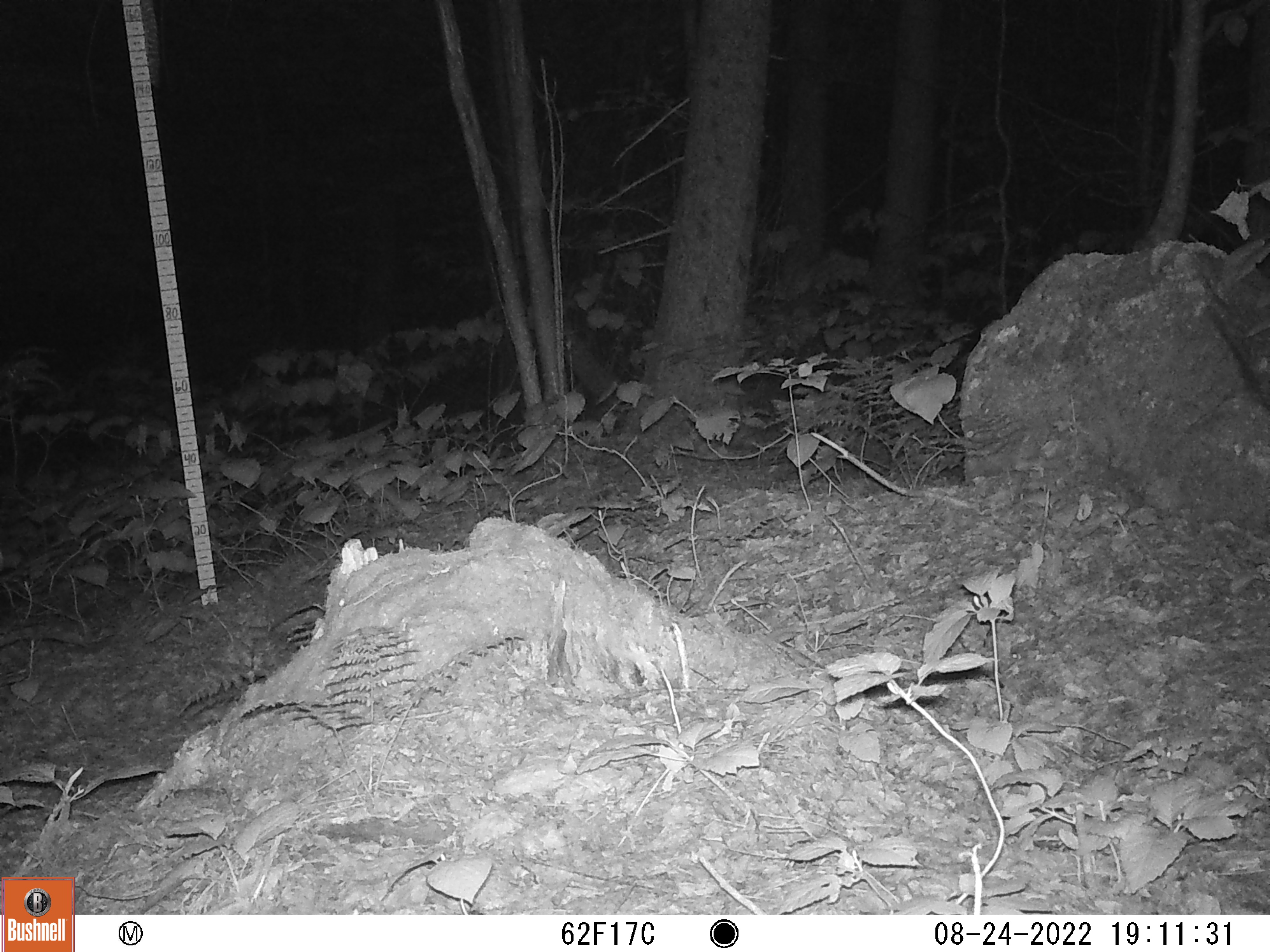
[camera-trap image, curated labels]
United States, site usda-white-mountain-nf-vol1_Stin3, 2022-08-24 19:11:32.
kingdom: Animalia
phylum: Chordata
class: Mammalia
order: Carnivora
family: Mustelidae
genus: Neogale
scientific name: Neogale frenata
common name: long-tailed weasel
Long-tailed weasel (Neogale frenata).